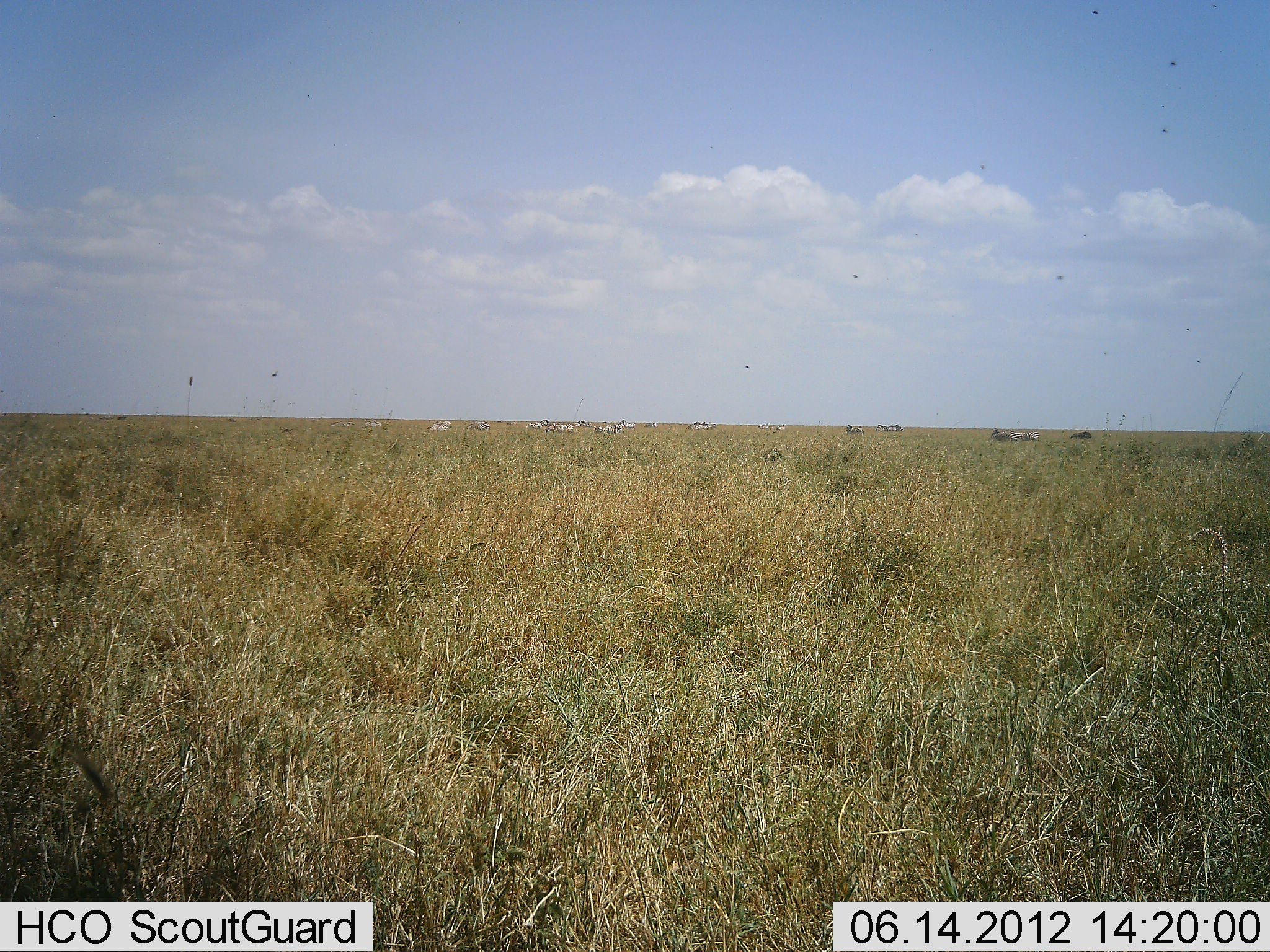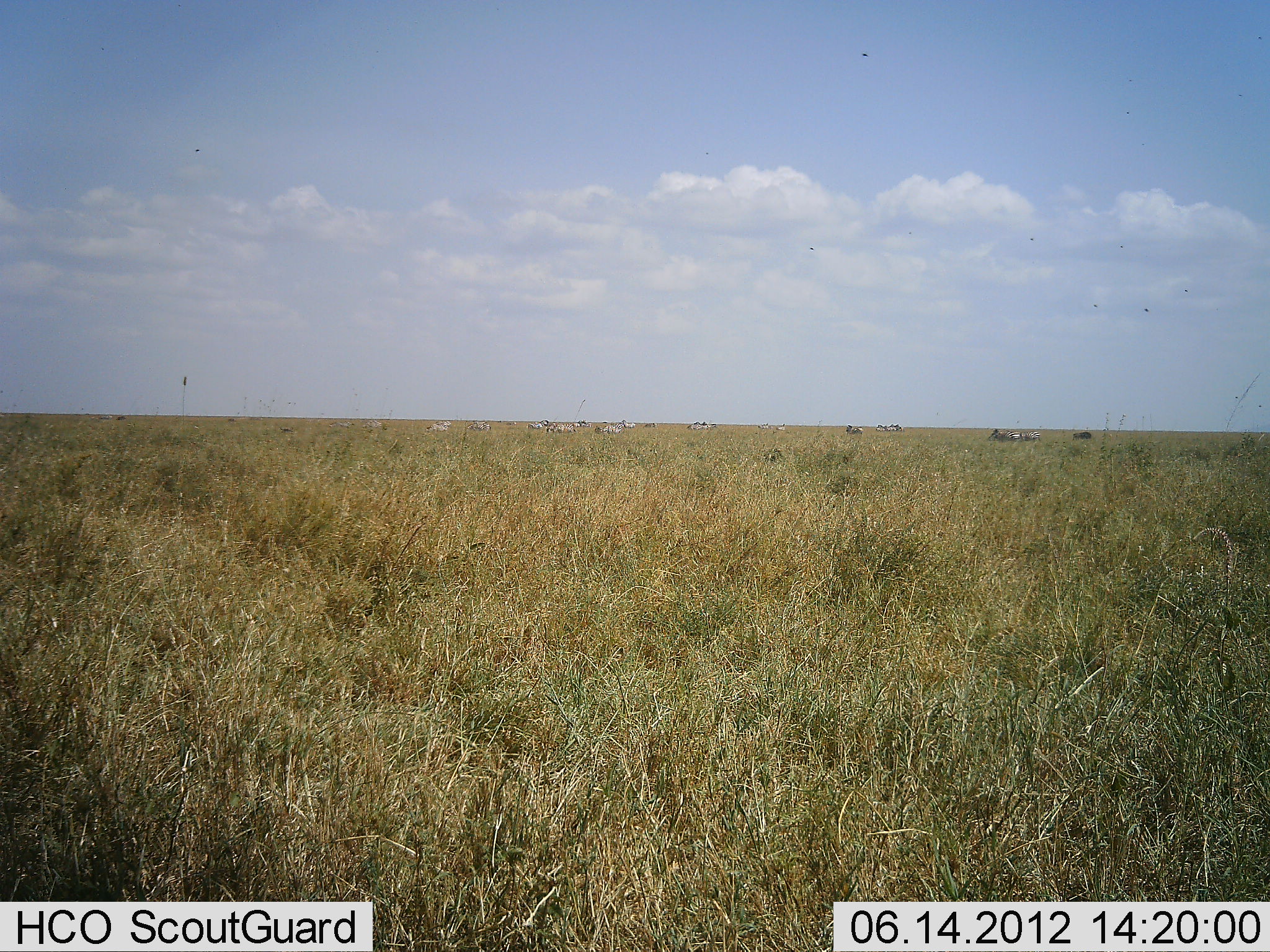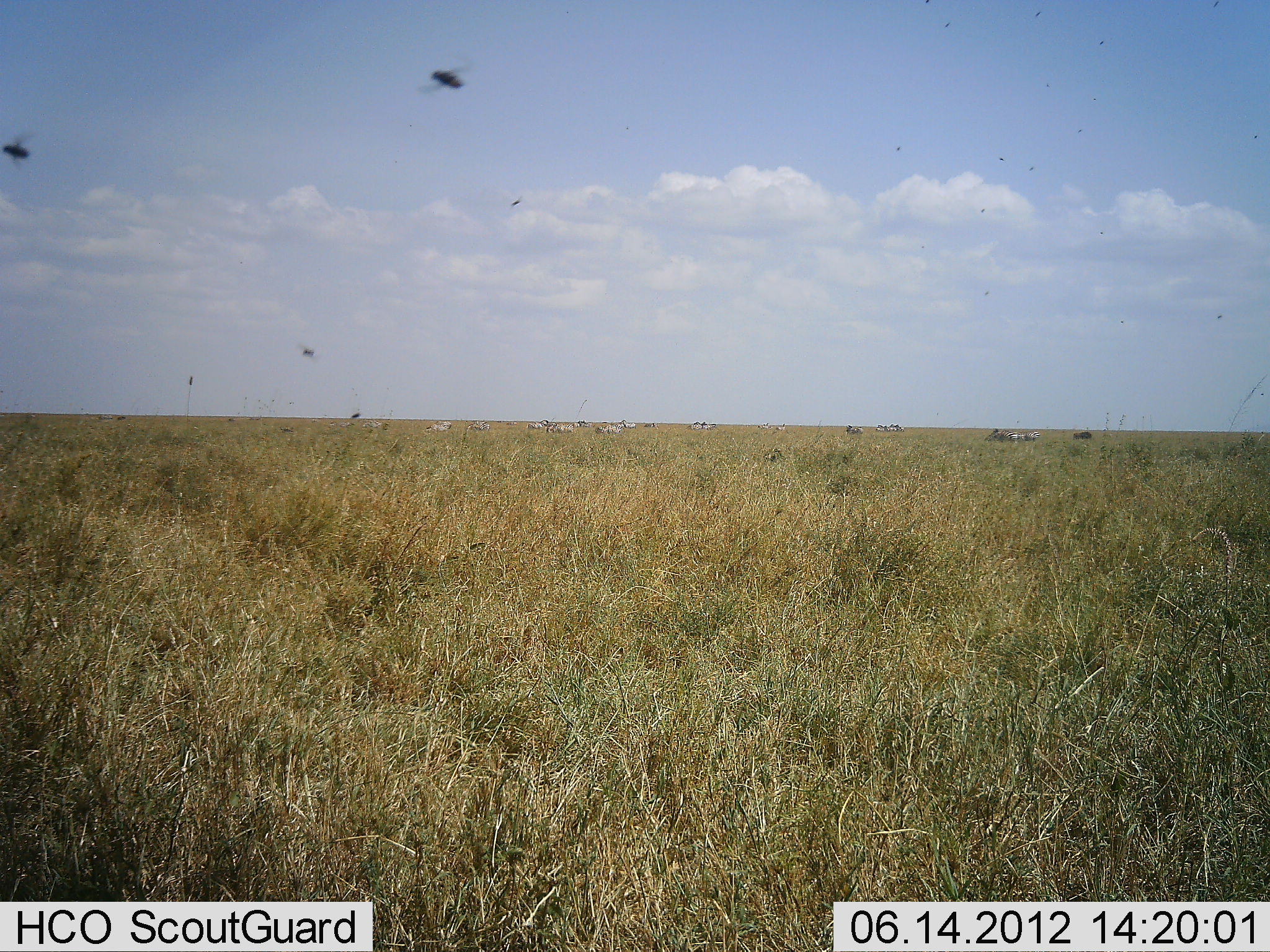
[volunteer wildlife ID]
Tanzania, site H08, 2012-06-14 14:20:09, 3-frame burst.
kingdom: Animalia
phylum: Chordata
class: Mammalia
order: Perissodactyla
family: Equidae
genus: Equus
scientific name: Equus quagga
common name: plains zebra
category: zebra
Zebra (plains zebra) (Equus quagga), count 11-50. Behavior (volunteer vote fractions): standing 44%, resting 0%, moving 0%, interacting 0%. Young present (vote fraction): 0%. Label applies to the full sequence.